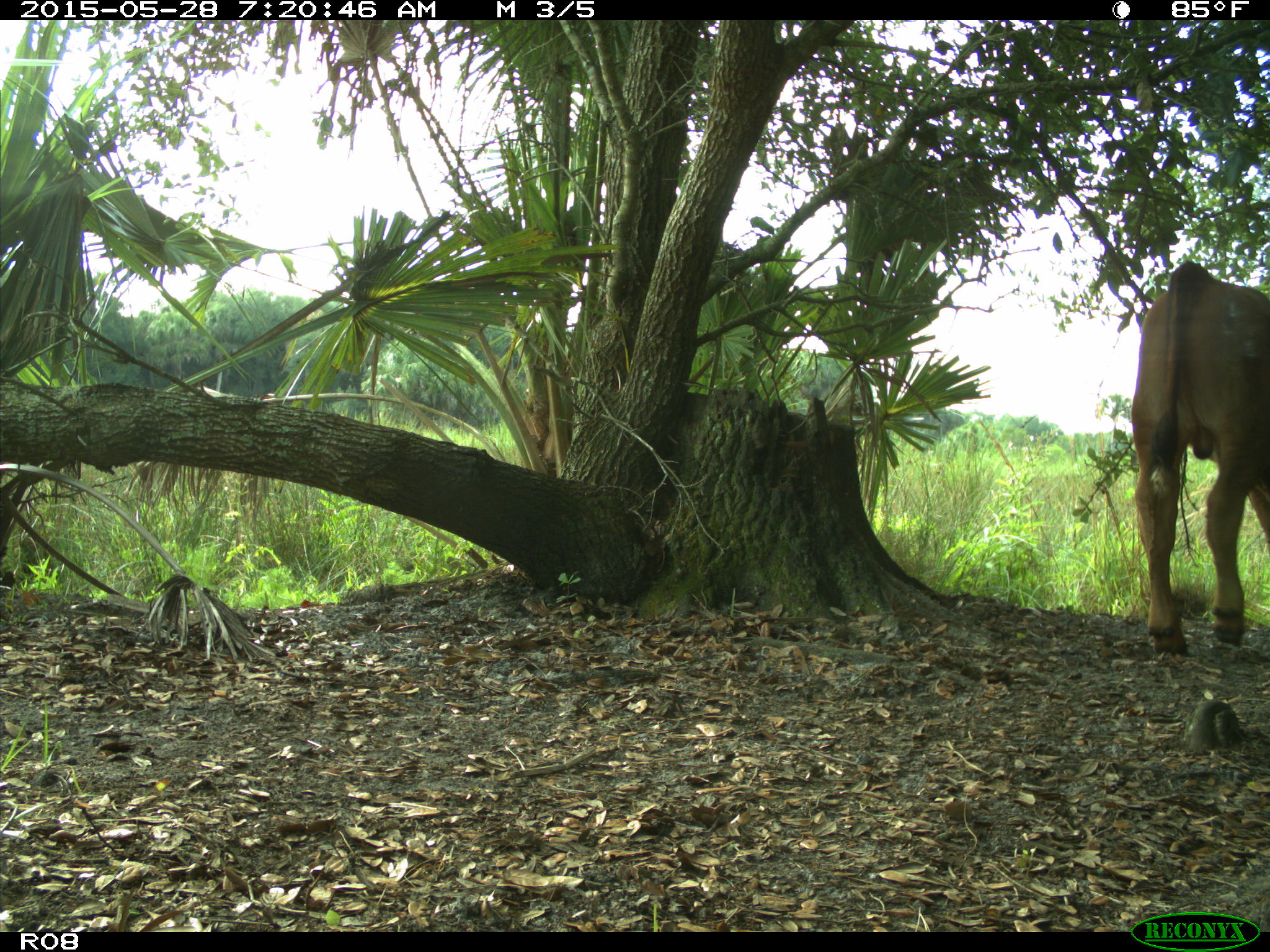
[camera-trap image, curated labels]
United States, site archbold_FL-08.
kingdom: Animalia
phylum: Chordata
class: Mammalia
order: Artiodactyla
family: Bovidae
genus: Bos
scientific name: Bos taurus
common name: domestic cow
Bos taurus (domestic cow).